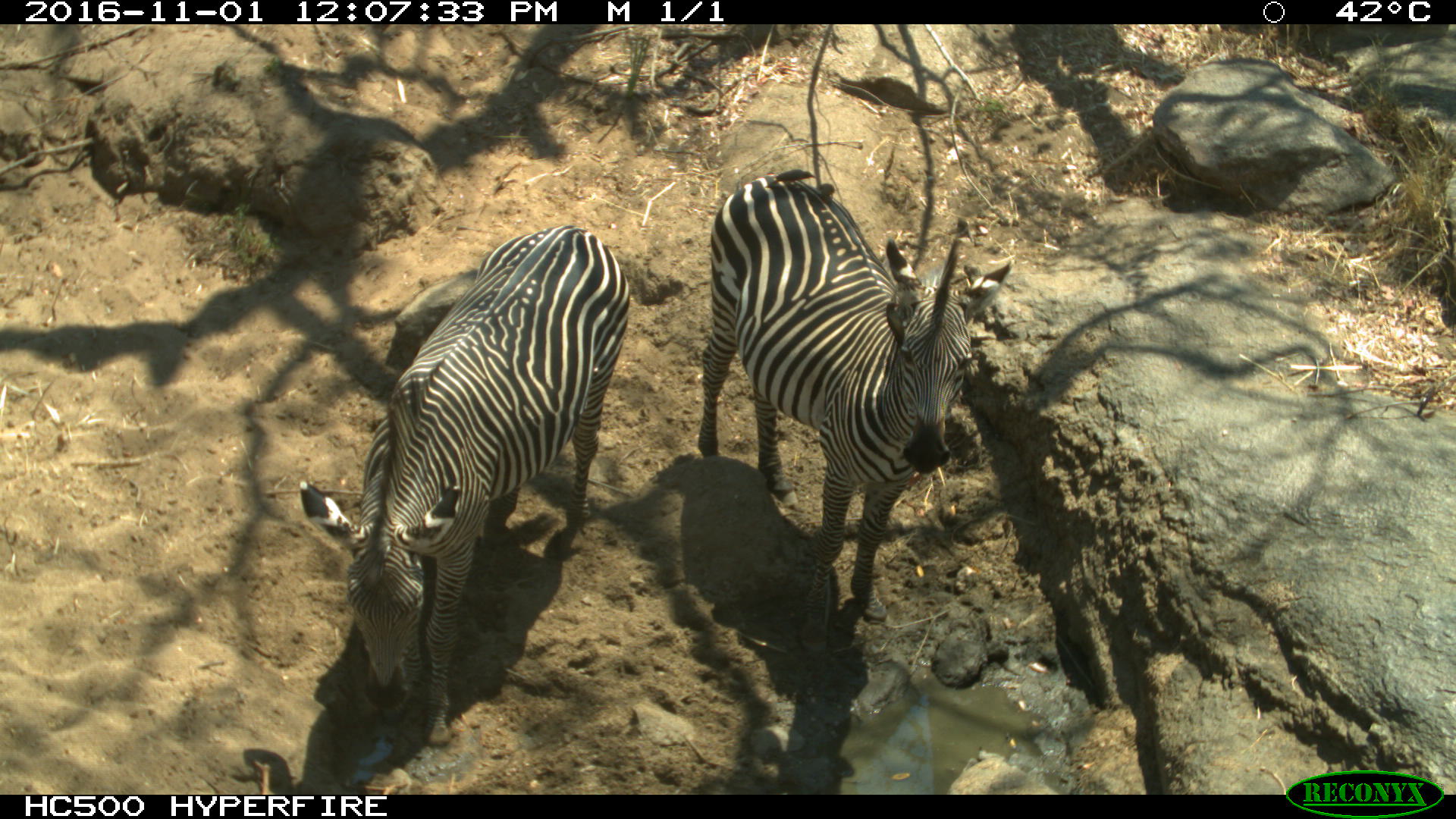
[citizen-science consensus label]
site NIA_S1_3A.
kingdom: Animalia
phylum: Chordata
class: Mammalia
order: Perissodactyla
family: Equidae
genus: Equus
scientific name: Equus quagga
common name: plains zebra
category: zebraplains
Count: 2.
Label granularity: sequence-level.